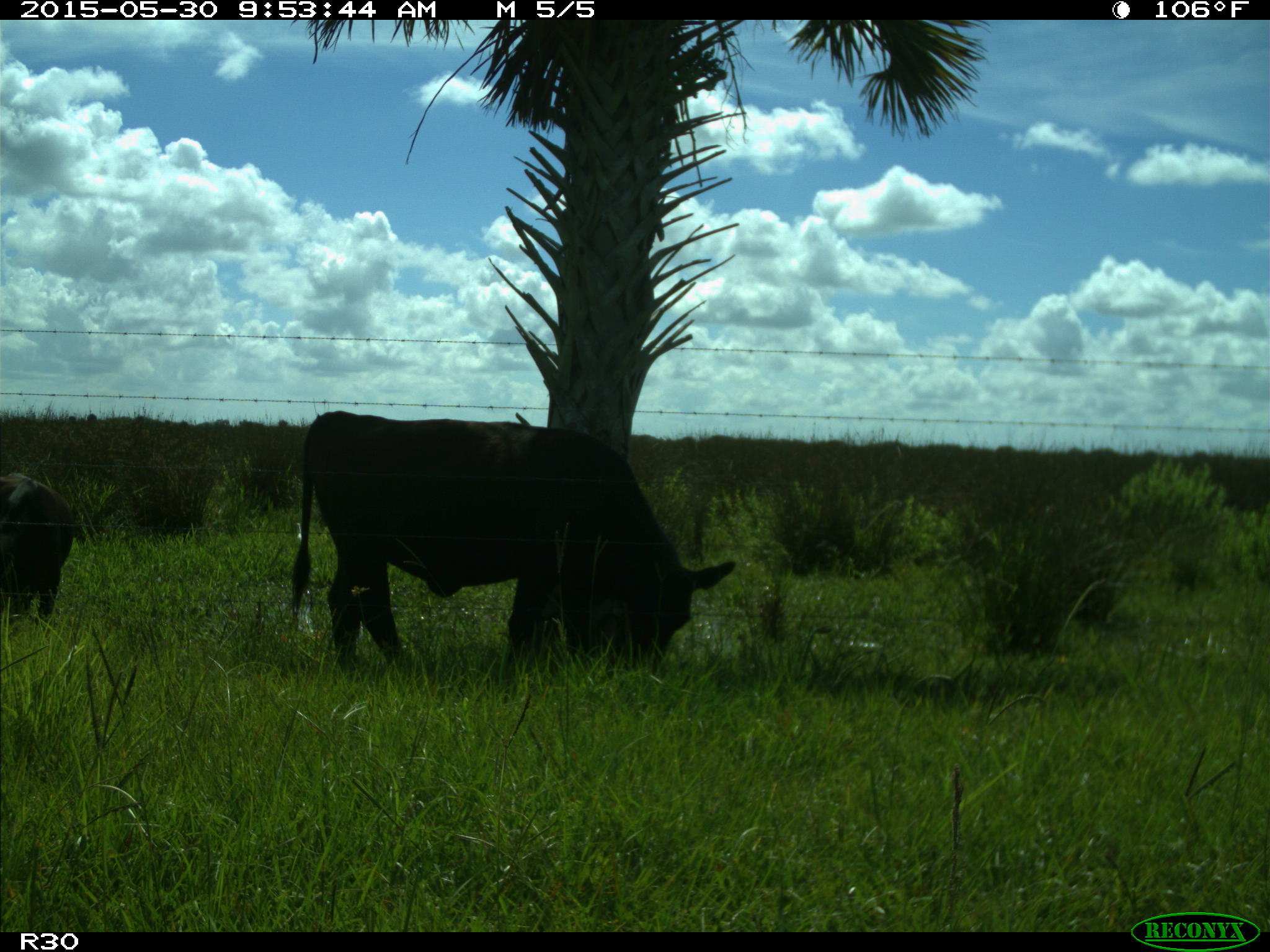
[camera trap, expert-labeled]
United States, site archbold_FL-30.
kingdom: Animalia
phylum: Chordata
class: Mammalia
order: Artiodactyla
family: Bovidae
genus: Bos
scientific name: Bos taurus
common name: domestic cow